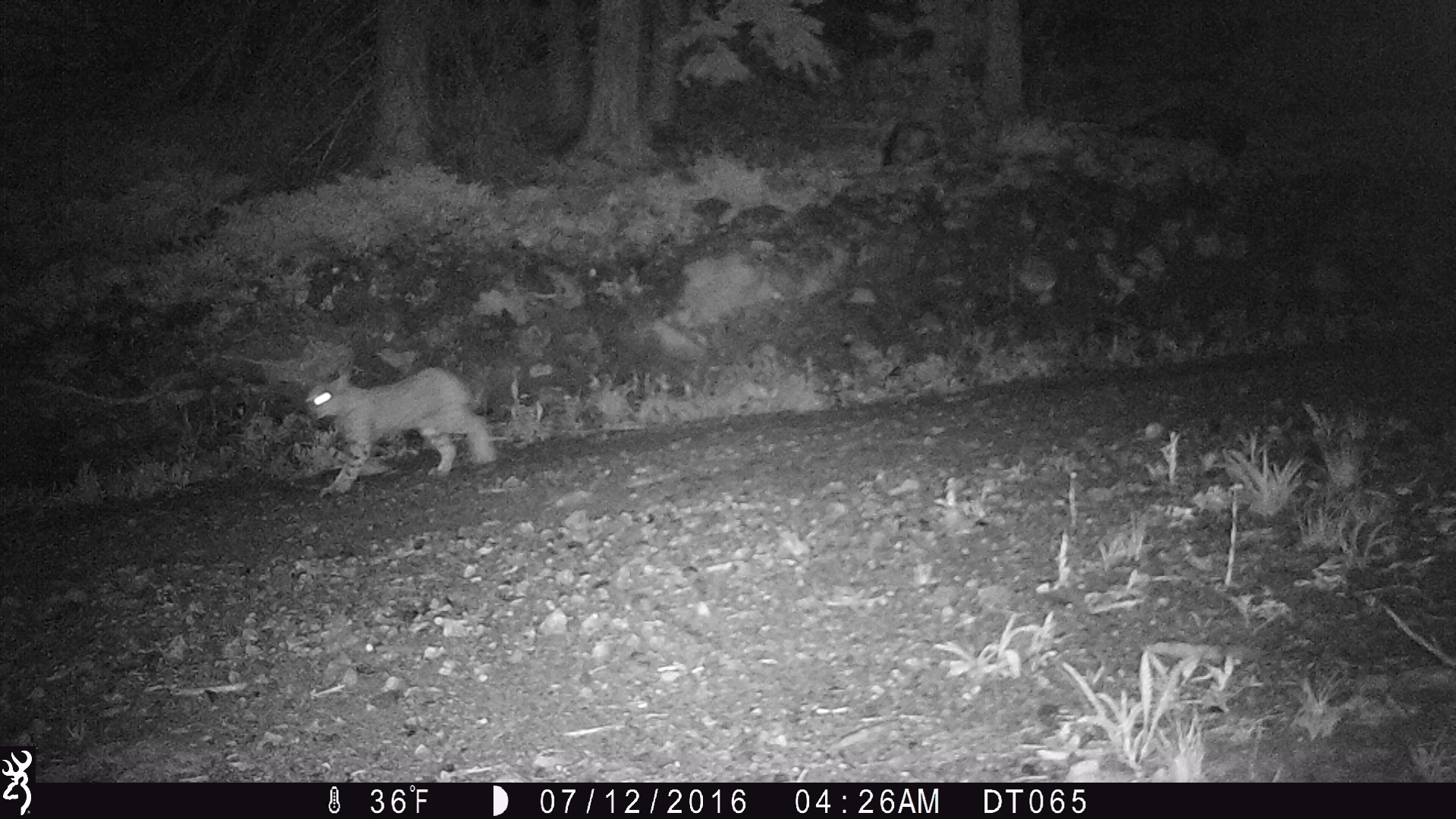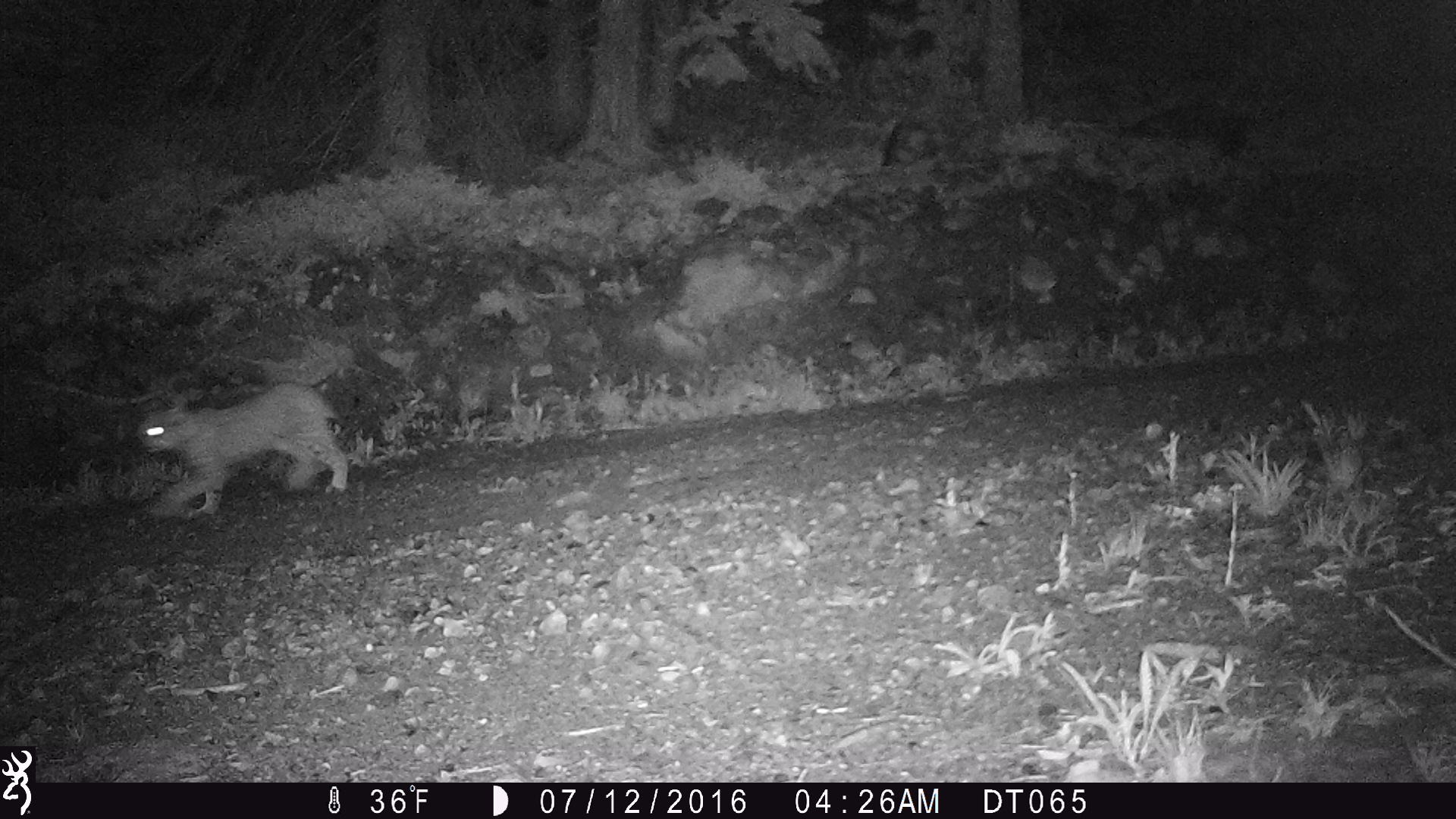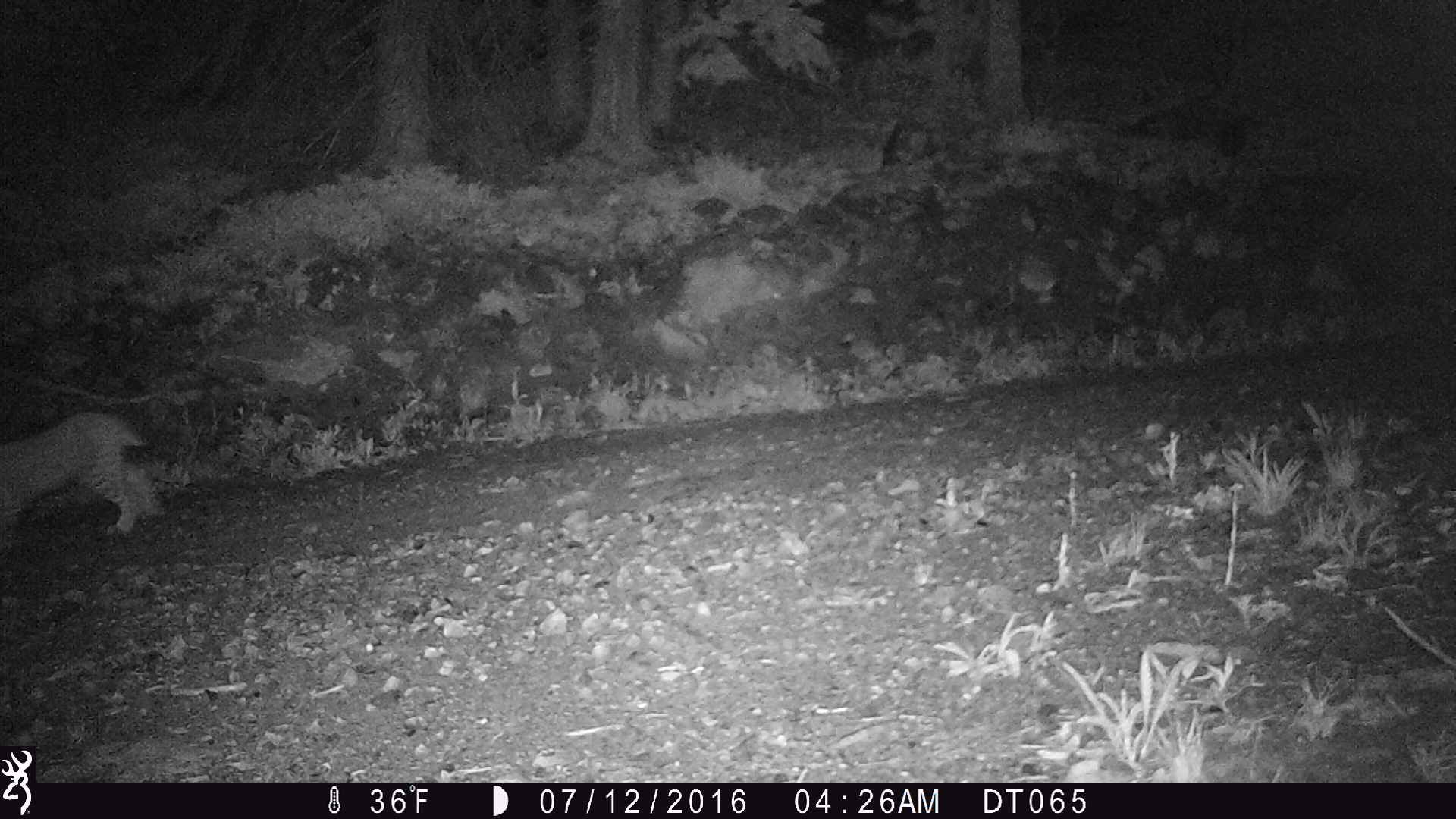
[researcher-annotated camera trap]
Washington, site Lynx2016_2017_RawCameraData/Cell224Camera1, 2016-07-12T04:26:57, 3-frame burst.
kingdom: Animalia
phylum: Chordata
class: Mammalia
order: Carnivora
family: Felidae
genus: Lynx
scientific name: Lynx rufus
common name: bobcat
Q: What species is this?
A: Lynx rufus (bobcat).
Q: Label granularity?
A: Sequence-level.